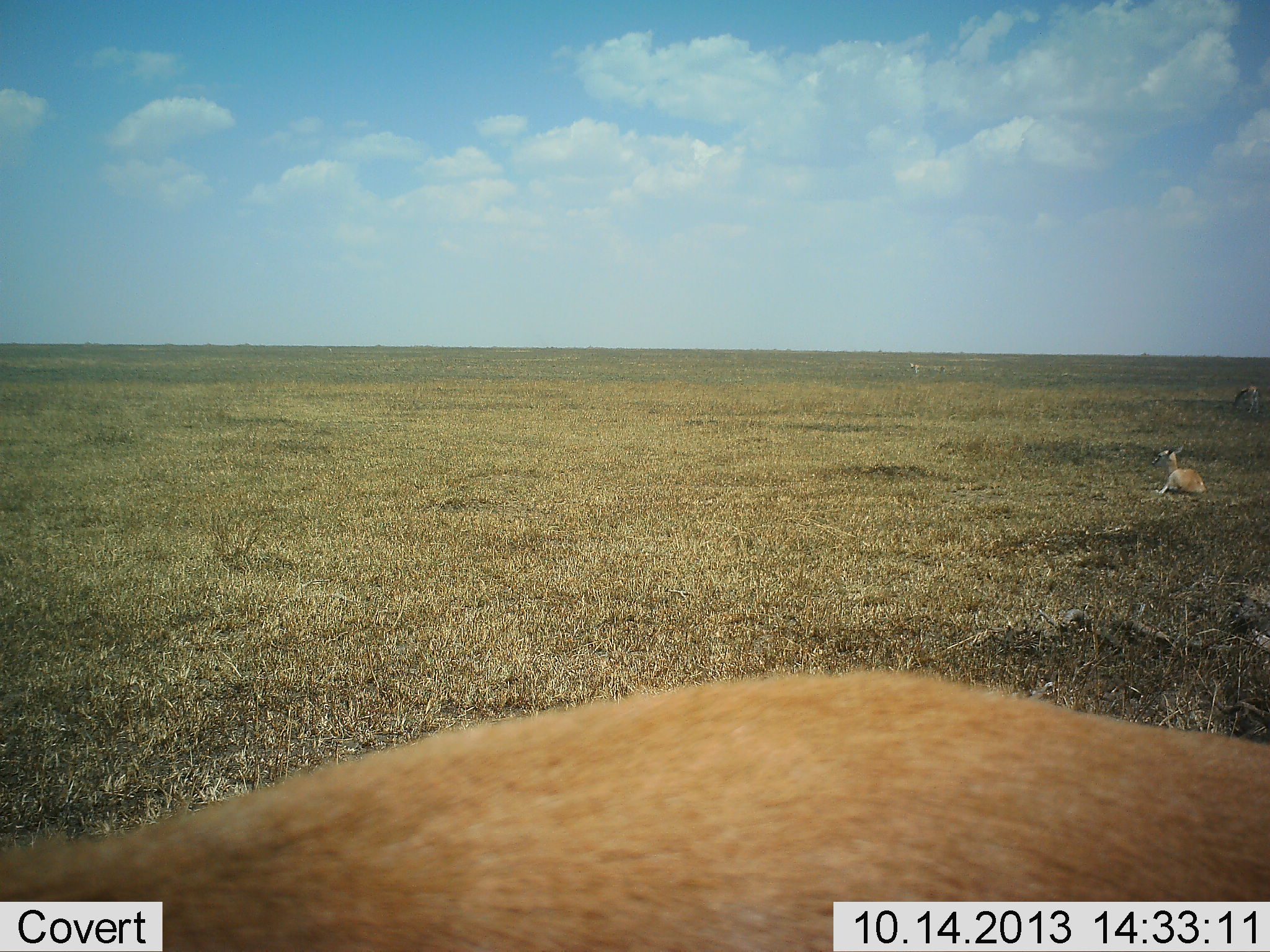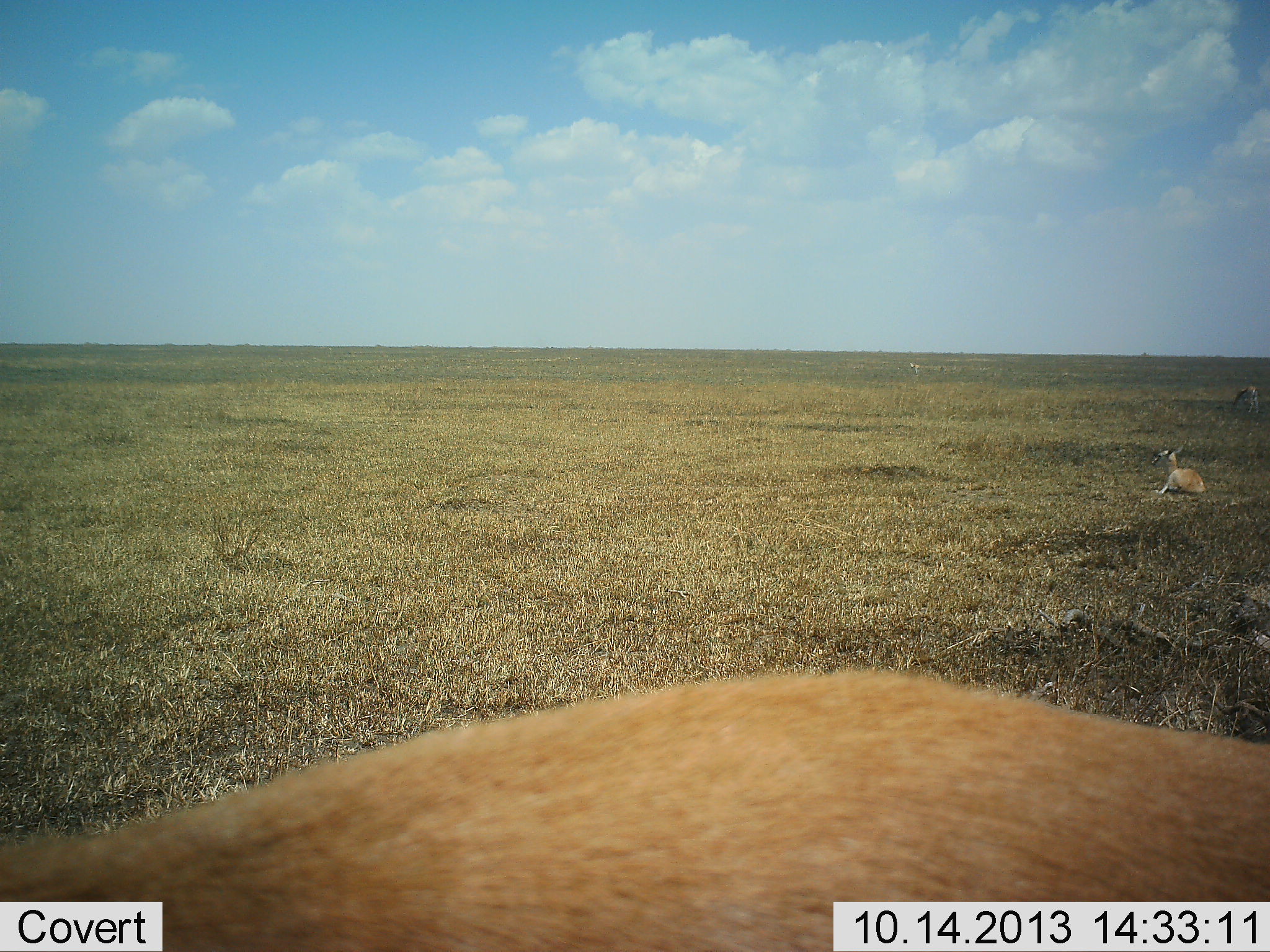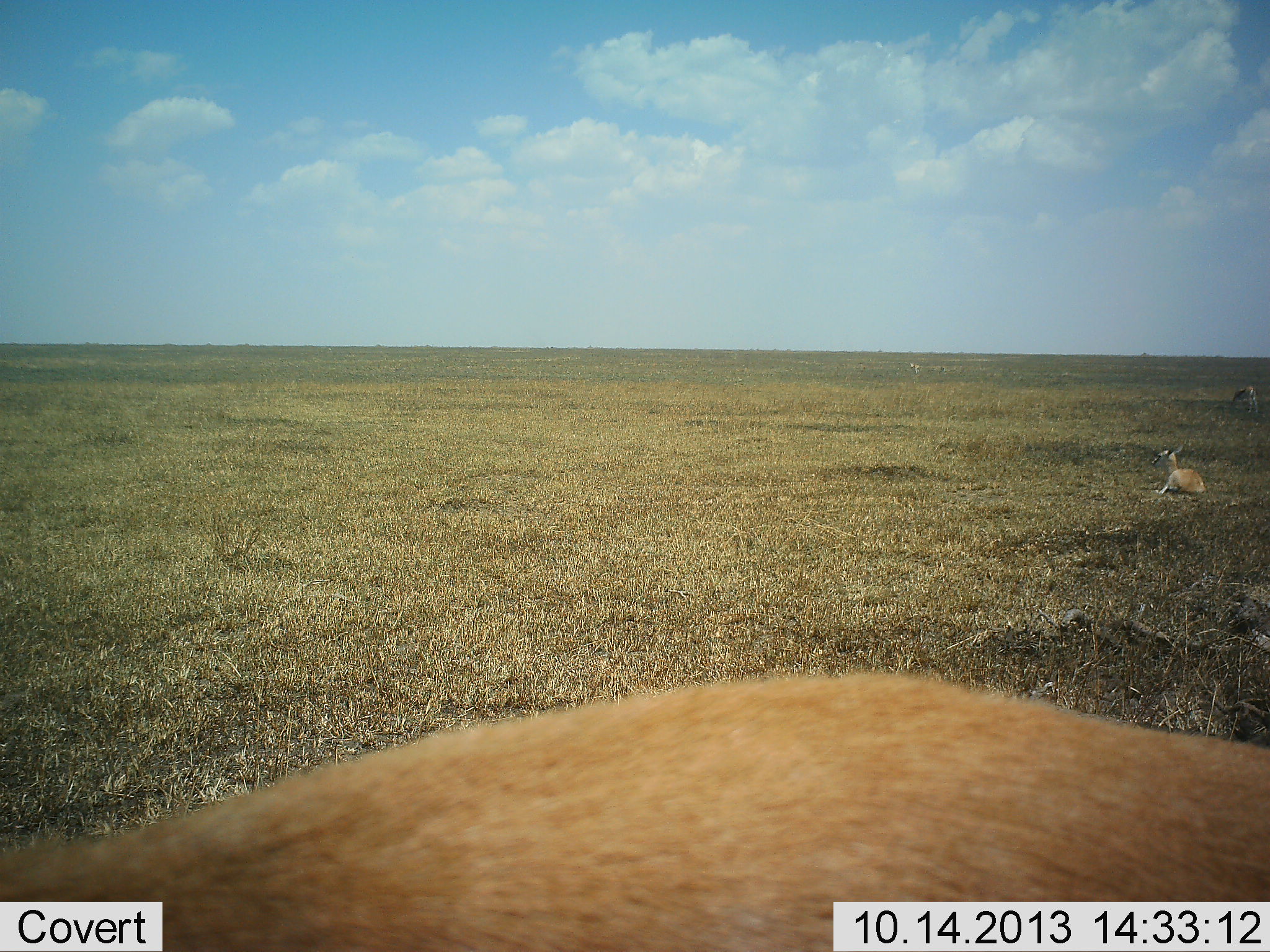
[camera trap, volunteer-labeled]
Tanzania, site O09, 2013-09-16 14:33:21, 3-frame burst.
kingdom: Animalia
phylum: Chordata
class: Mammalia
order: Artiodactyla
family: Bovidae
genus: Eudorcas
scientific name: Eudorcas thomsonii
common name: thomson's gazelle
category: gazellethomsons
Gazellethomsons (thomson's gazelle) (Eudorcas thomsonii), count 3. Behavior (volunteer vote fractions): standing 67%, resting 100%, moving 0%, interacting 0%. Young present (vote fraction): 0%. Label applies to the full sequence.